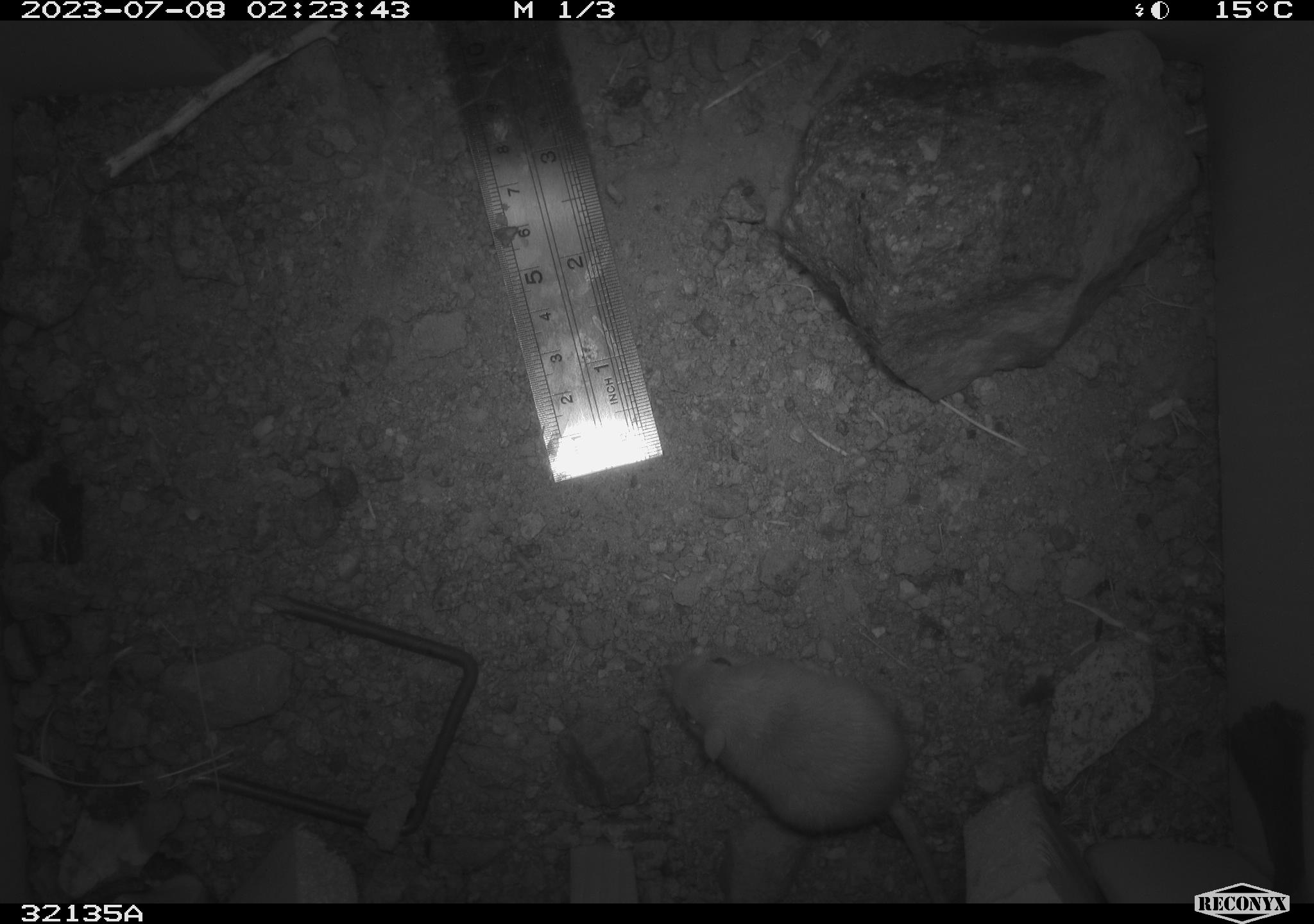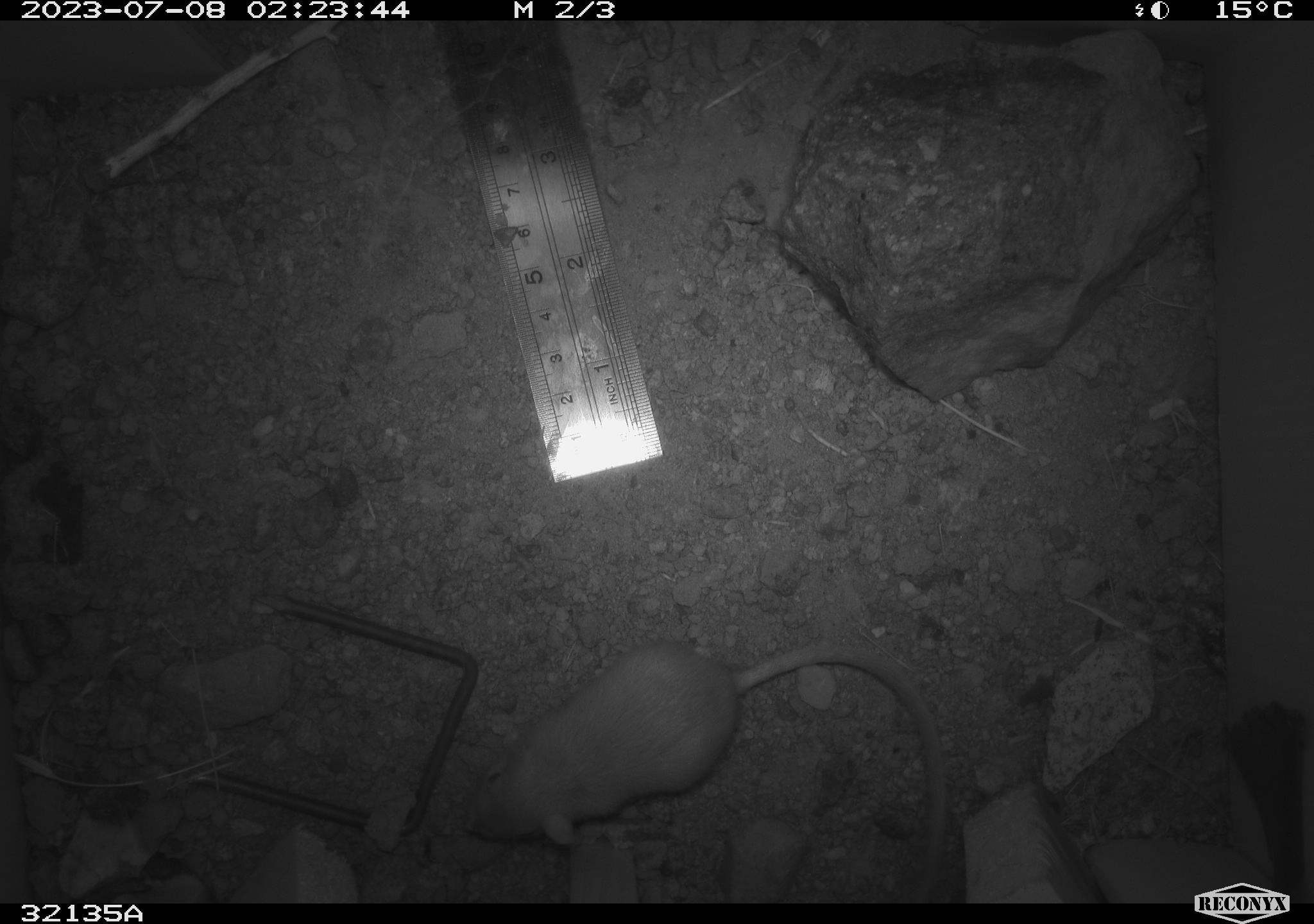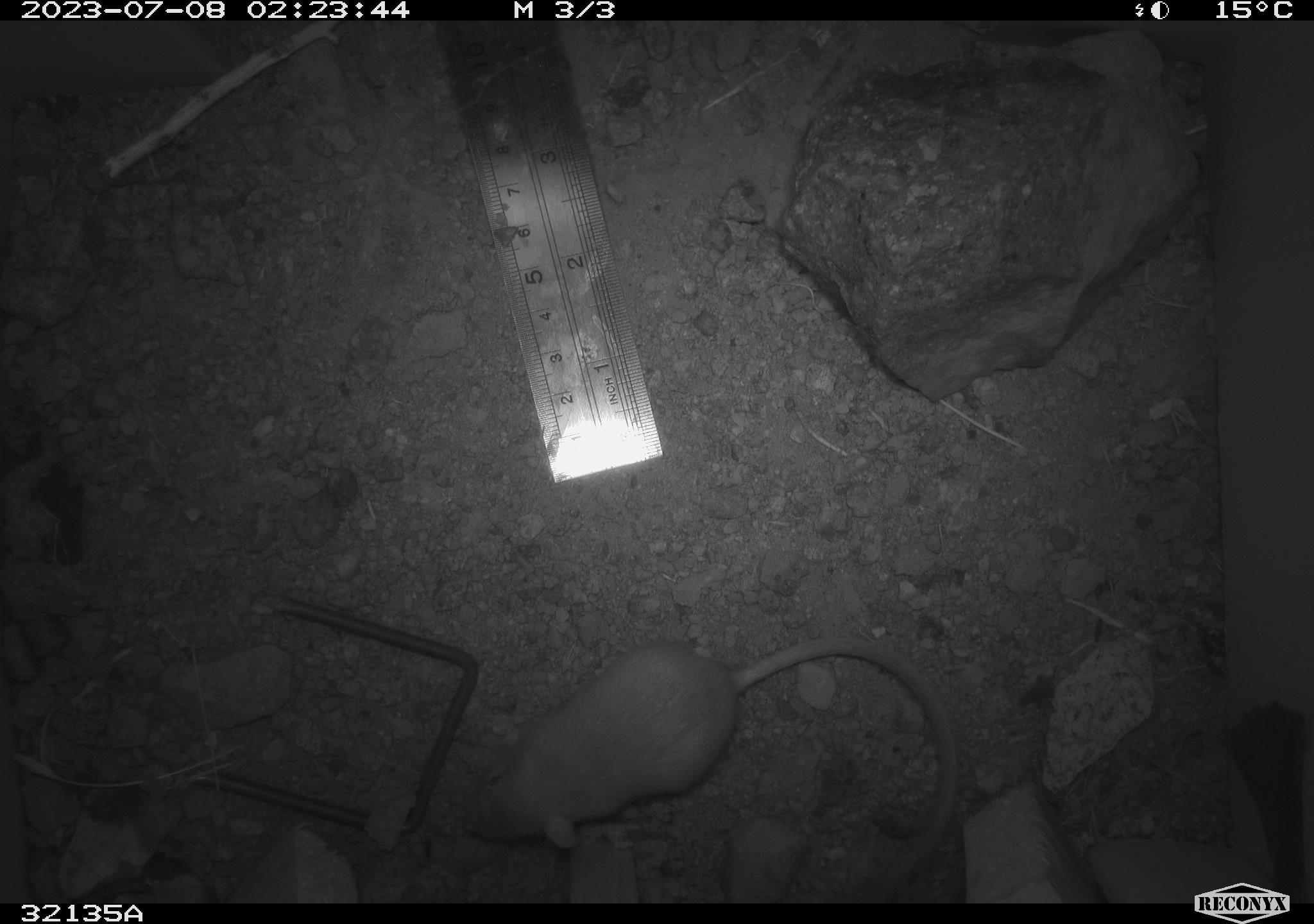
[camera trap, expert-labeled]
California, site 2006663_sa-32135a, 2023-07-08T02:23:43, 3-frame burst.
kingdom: Animalia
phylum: Chordata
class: Mammalia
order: Rodentia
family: Heteromyidae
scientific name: Heteromyidae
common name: kangaroo rats and pocket mice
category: heteromyidae family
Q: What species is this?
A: Heteromyidae family (kangaroo rats and pocket mice) (Heteromyidae).